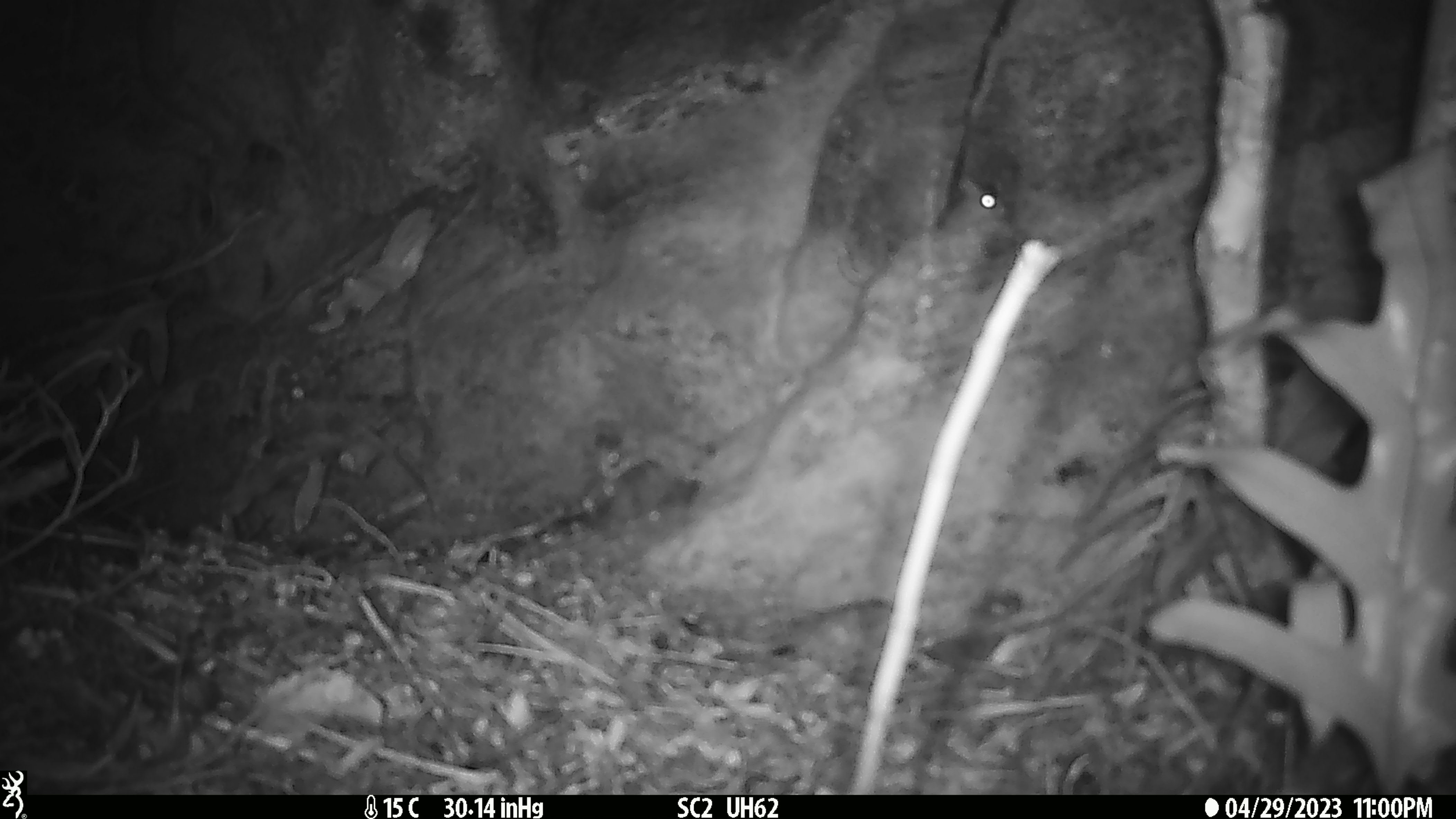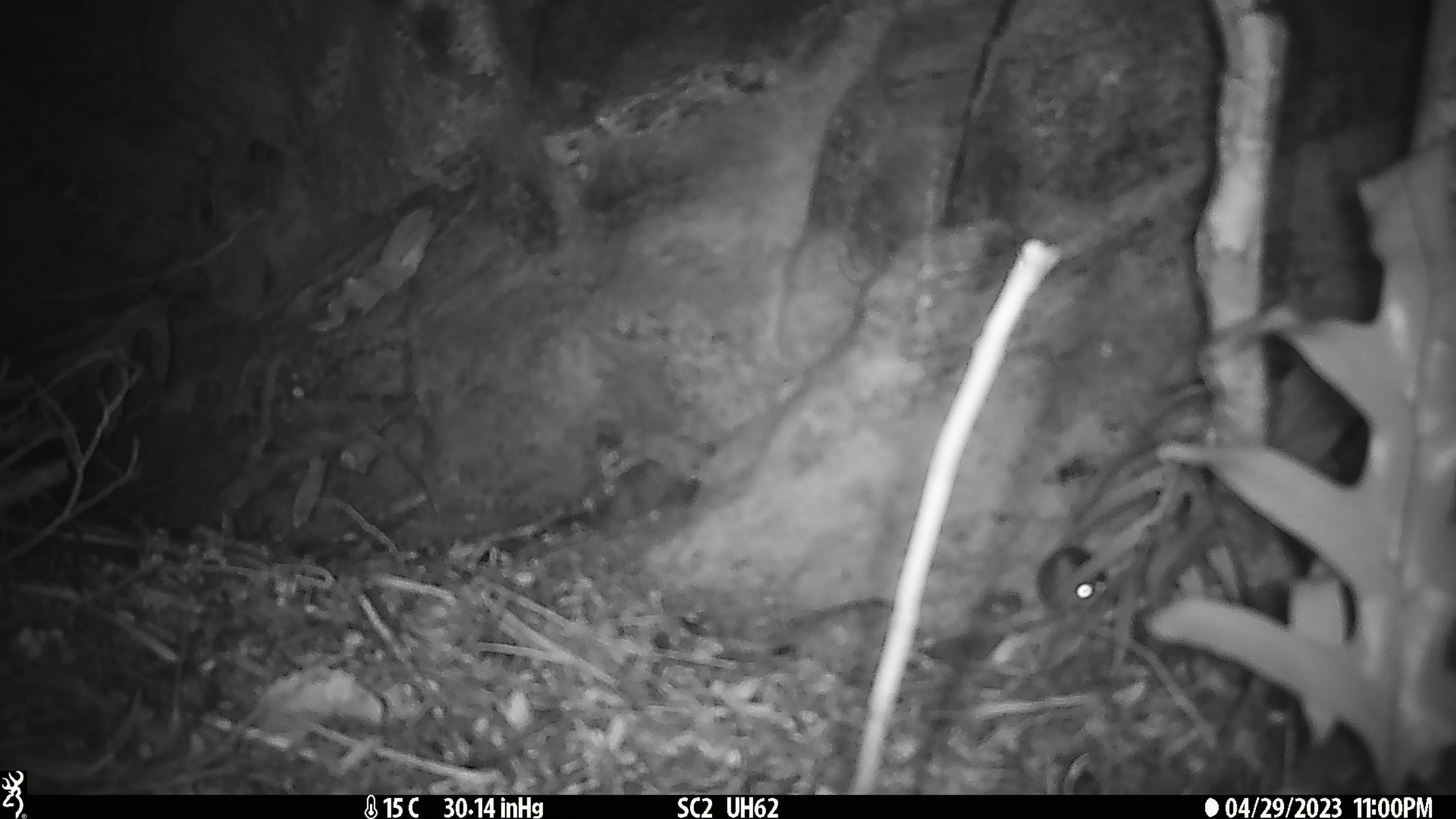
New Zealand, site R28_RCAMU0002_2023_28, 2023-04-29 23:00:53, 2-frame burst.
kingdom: Animalia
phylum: Chordata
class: Mammalia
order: Rodentia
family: Muridae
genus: Mus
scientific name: Mus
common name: mouse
Mouse (Mus).